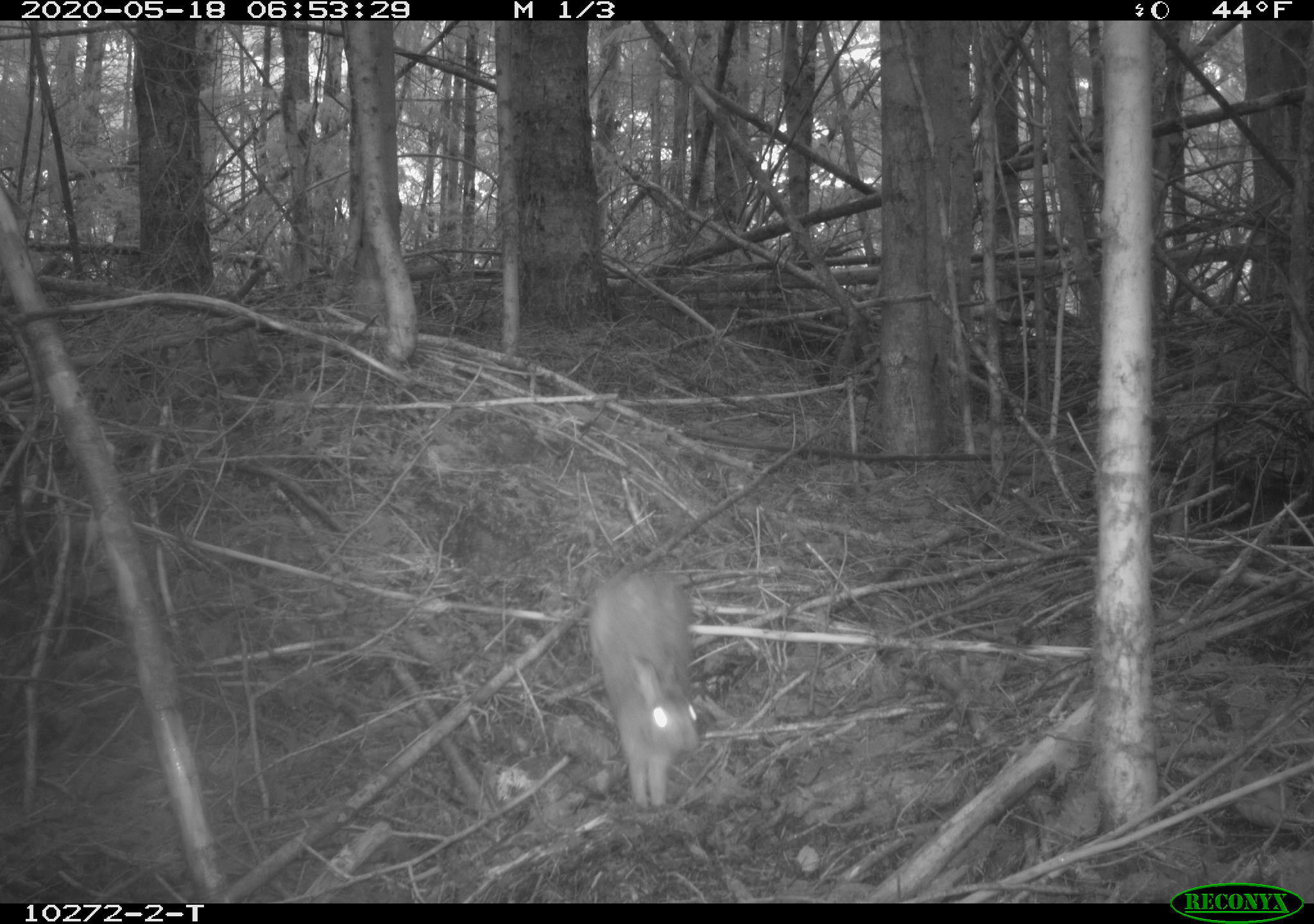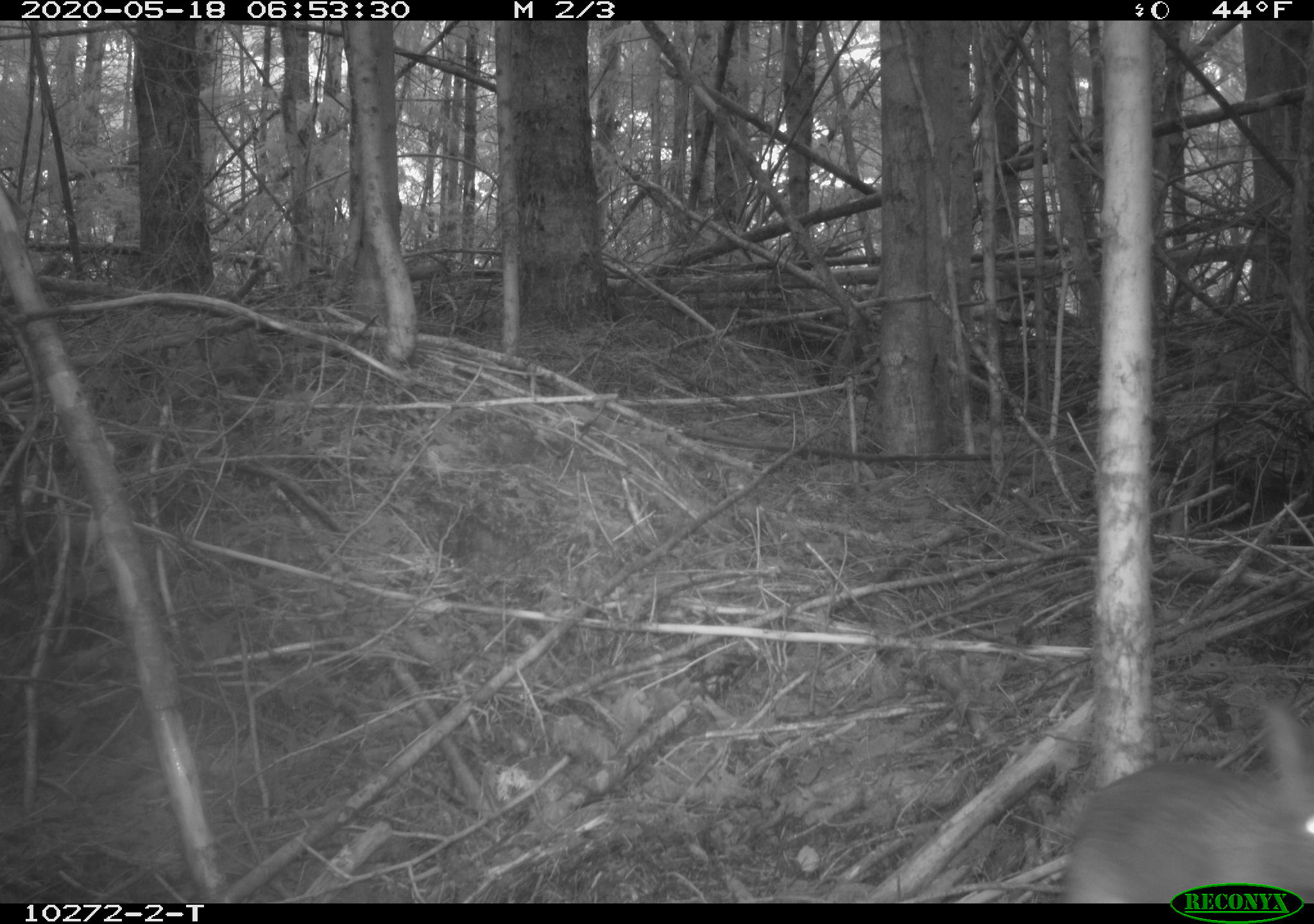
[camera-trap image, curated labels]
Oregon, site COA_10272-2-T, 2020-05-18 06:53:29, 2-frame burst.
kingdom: Animalia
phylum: Chordata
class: Mammalia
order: Lagomorpha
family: Leporidae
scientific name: Leporidae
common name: hares and rabbits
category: leporidae family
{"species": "leporidae family (hares and rabbits) (Leporidae)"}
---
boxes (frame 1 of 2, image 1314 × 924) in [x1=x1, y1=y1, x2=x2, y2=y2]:
leporidae family: [x1=582, y1=563, x2=710, y2=812]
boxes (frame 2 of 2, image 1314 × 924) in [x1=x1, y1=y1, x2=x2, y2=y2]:
leporidae family: [x1=1063, y1=703, x2=1310, y2=877]